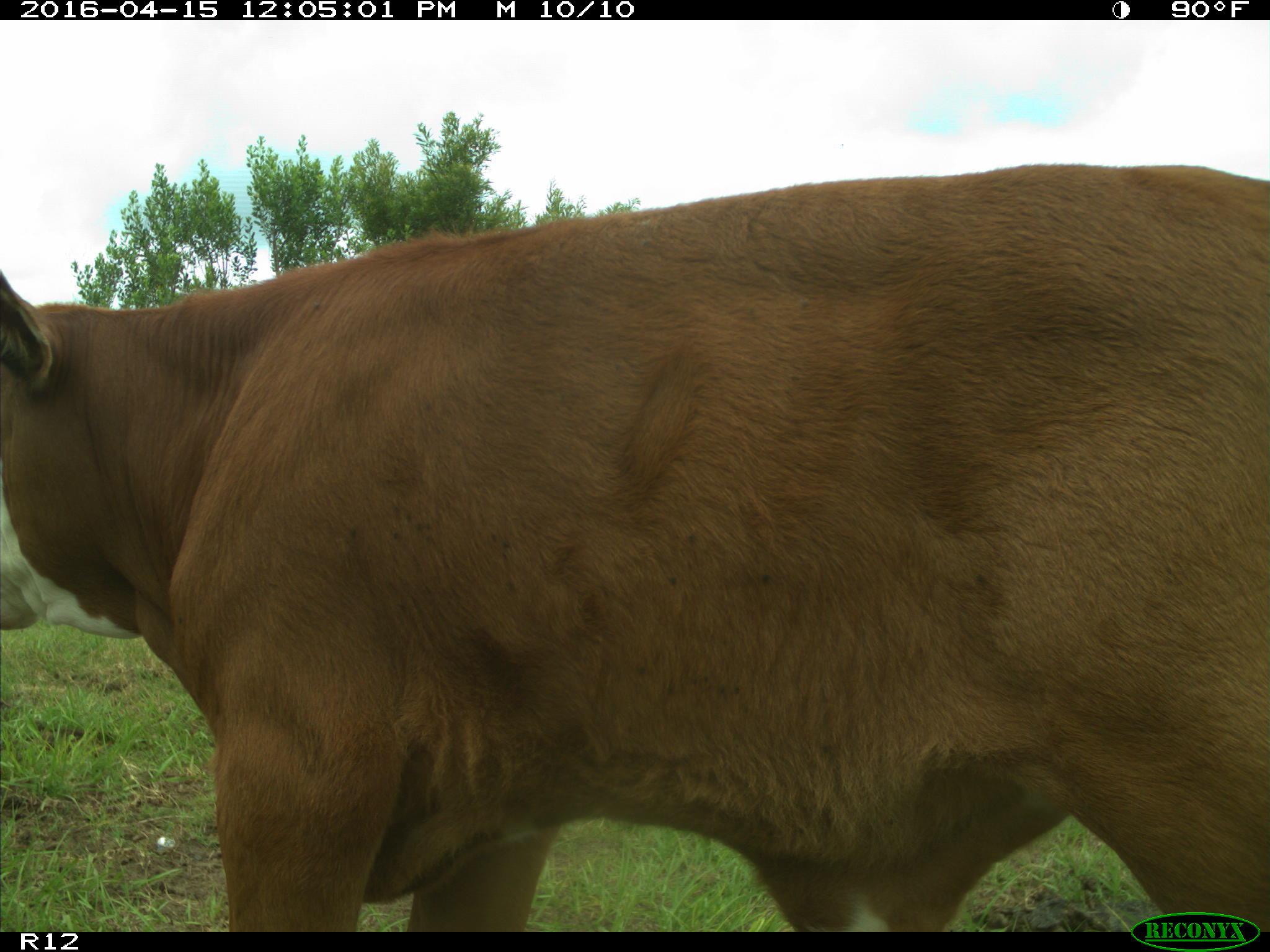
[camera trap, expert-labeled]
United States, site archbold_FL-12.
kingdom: Animalia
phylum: Chordata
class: Mammalia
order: Artiodactyla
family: Bovidae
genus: Bos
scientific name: Bos taurus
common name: domestic cow